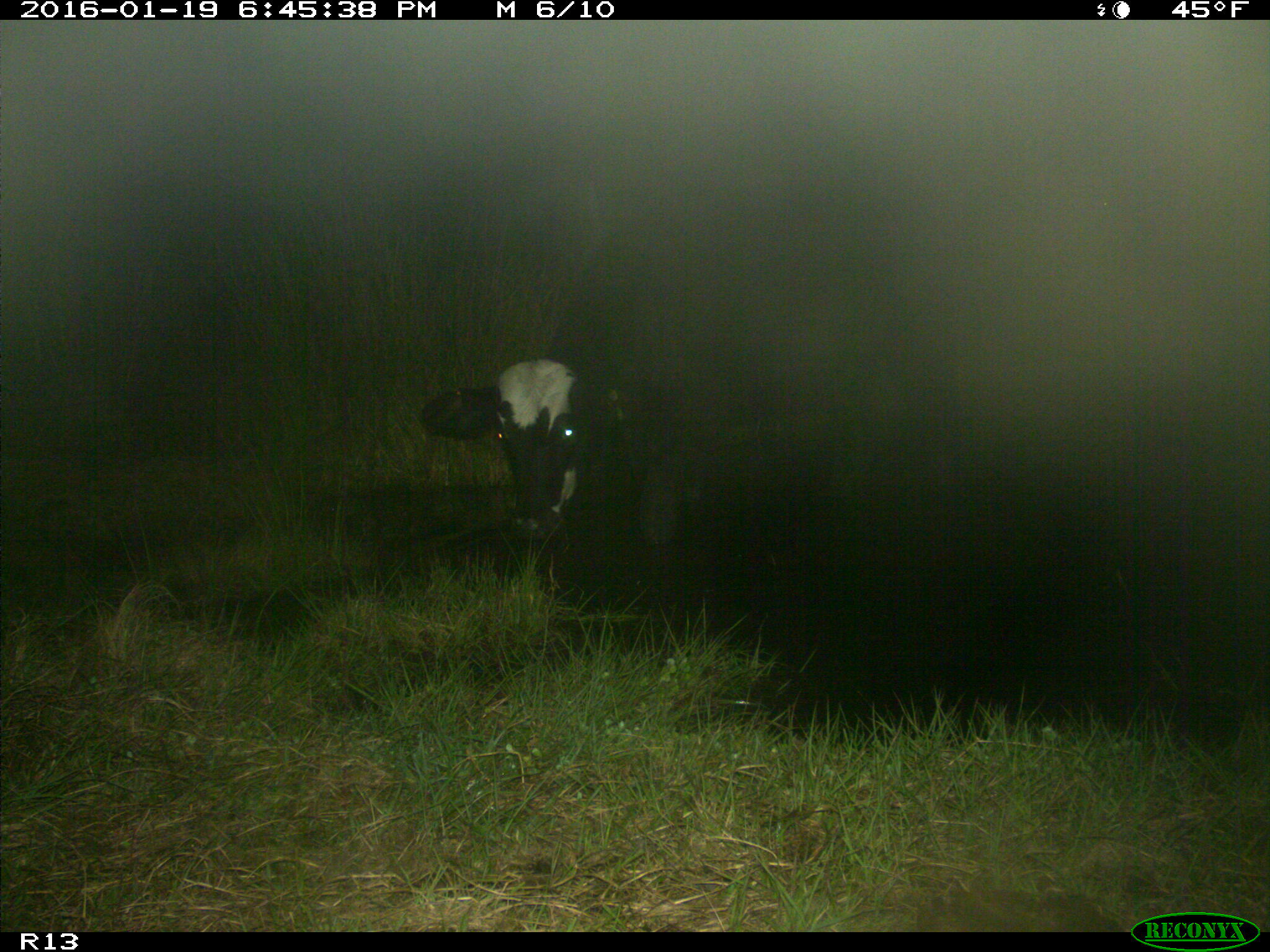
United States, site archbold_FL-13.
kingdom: Animalia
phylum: Chordata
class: Mammalia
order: Artiodactyla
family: Bovidae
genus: Bos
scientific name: Bos taurus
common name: domestic cow